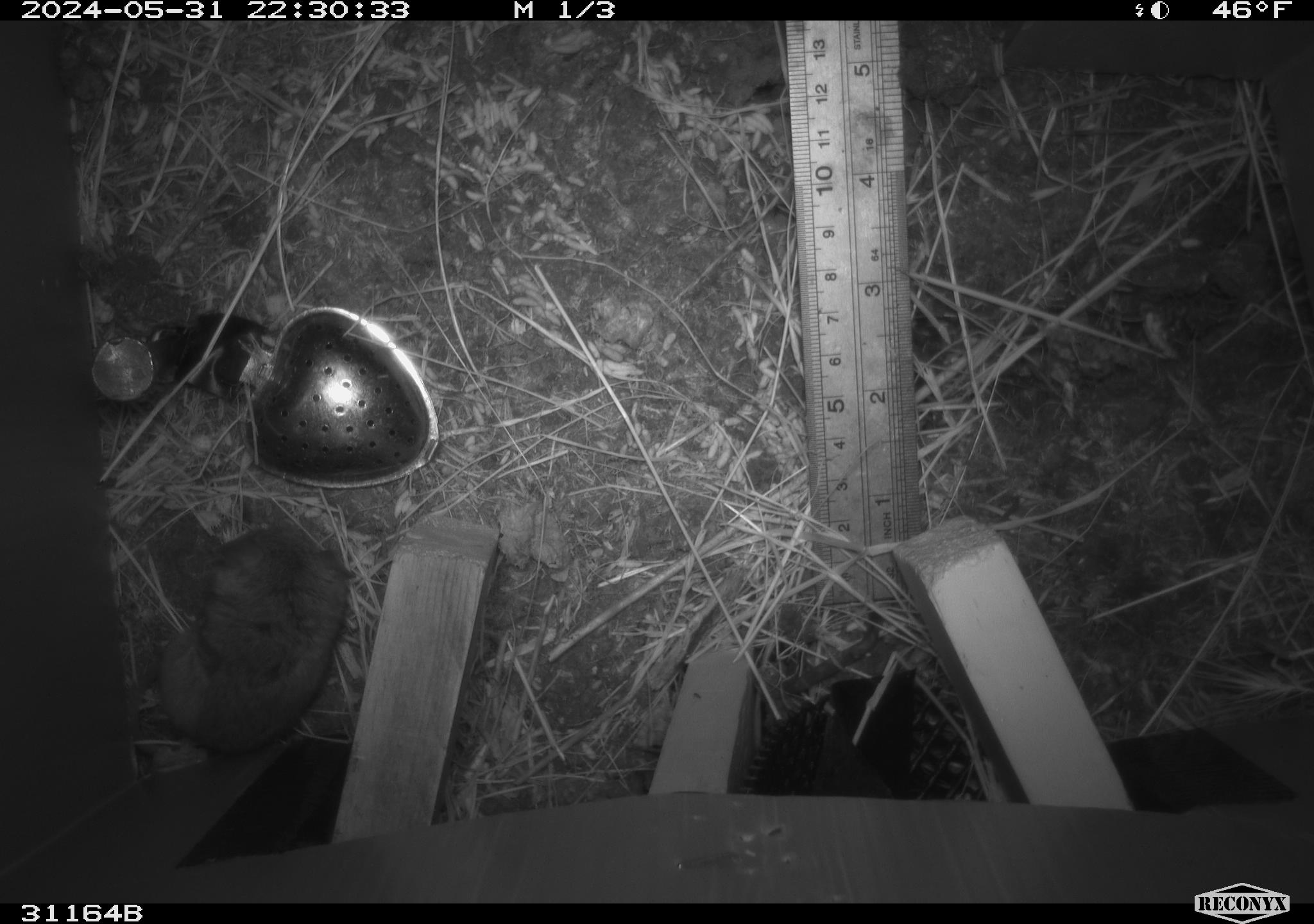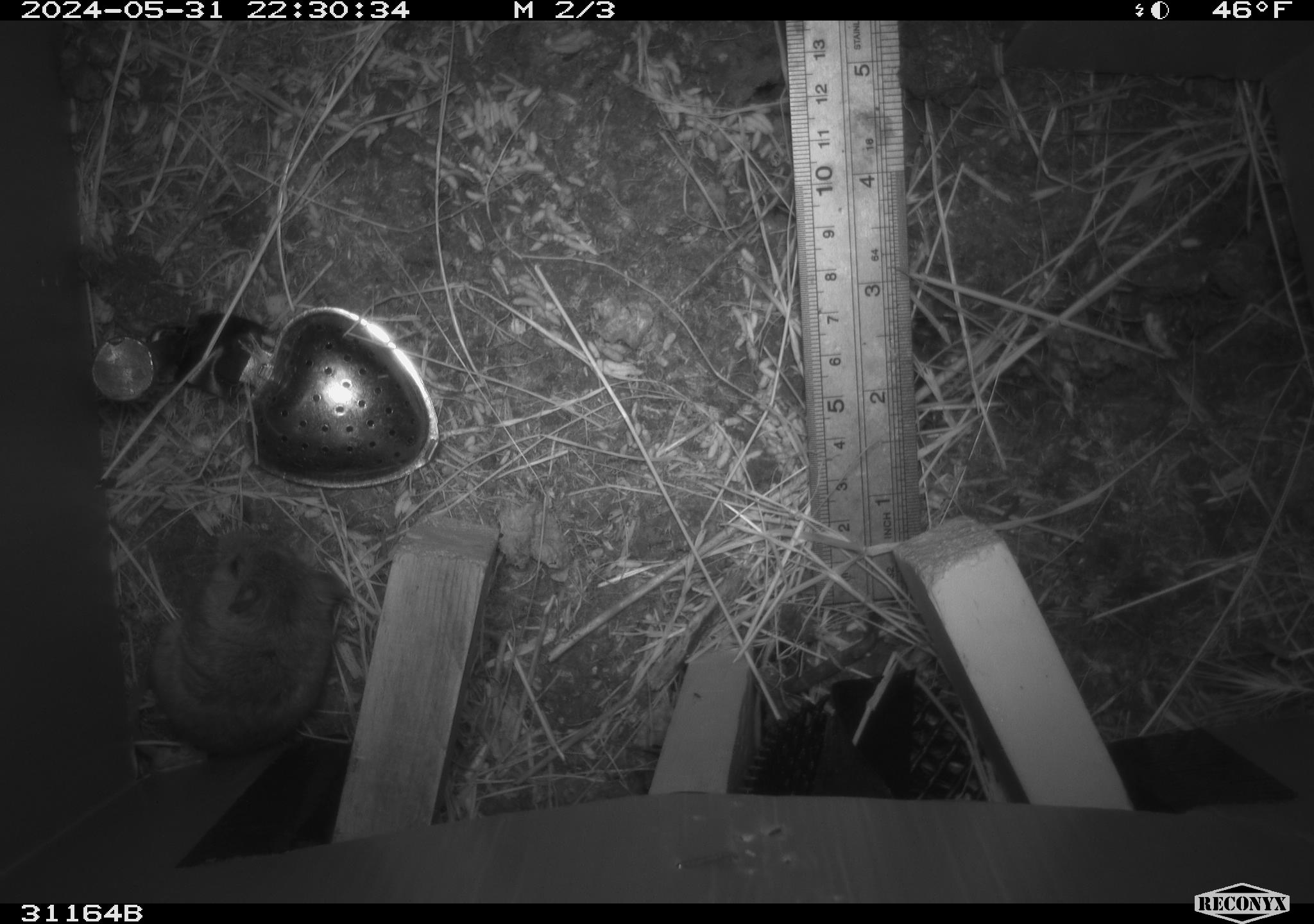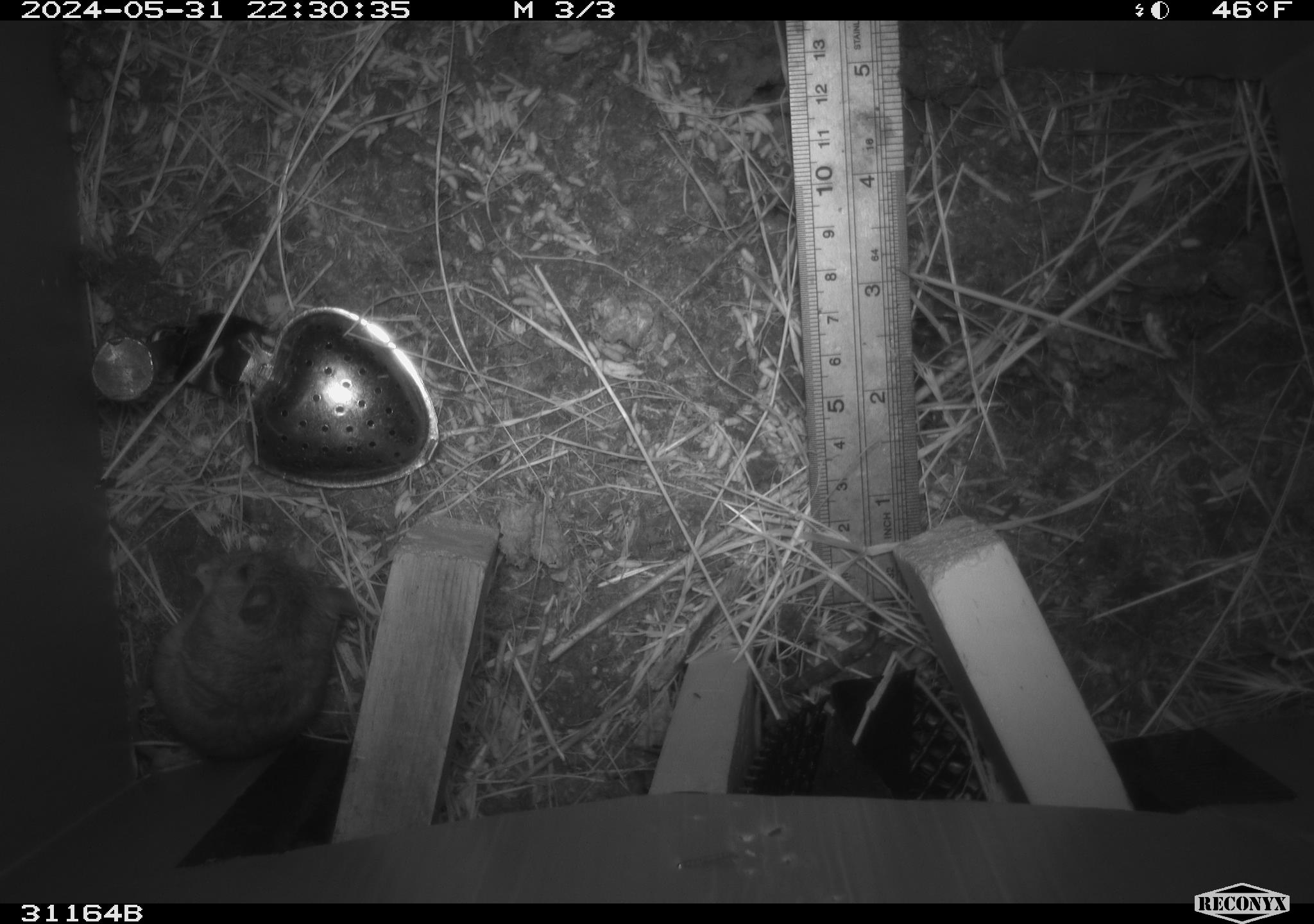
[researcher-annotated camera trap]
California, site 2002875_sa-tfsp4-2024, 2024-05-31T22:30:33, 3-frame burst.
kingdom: Animalia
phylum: Chordata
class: Mammalia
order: Rodentia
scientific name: Rodentia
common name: mouse species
Mouse species (Rodentia).